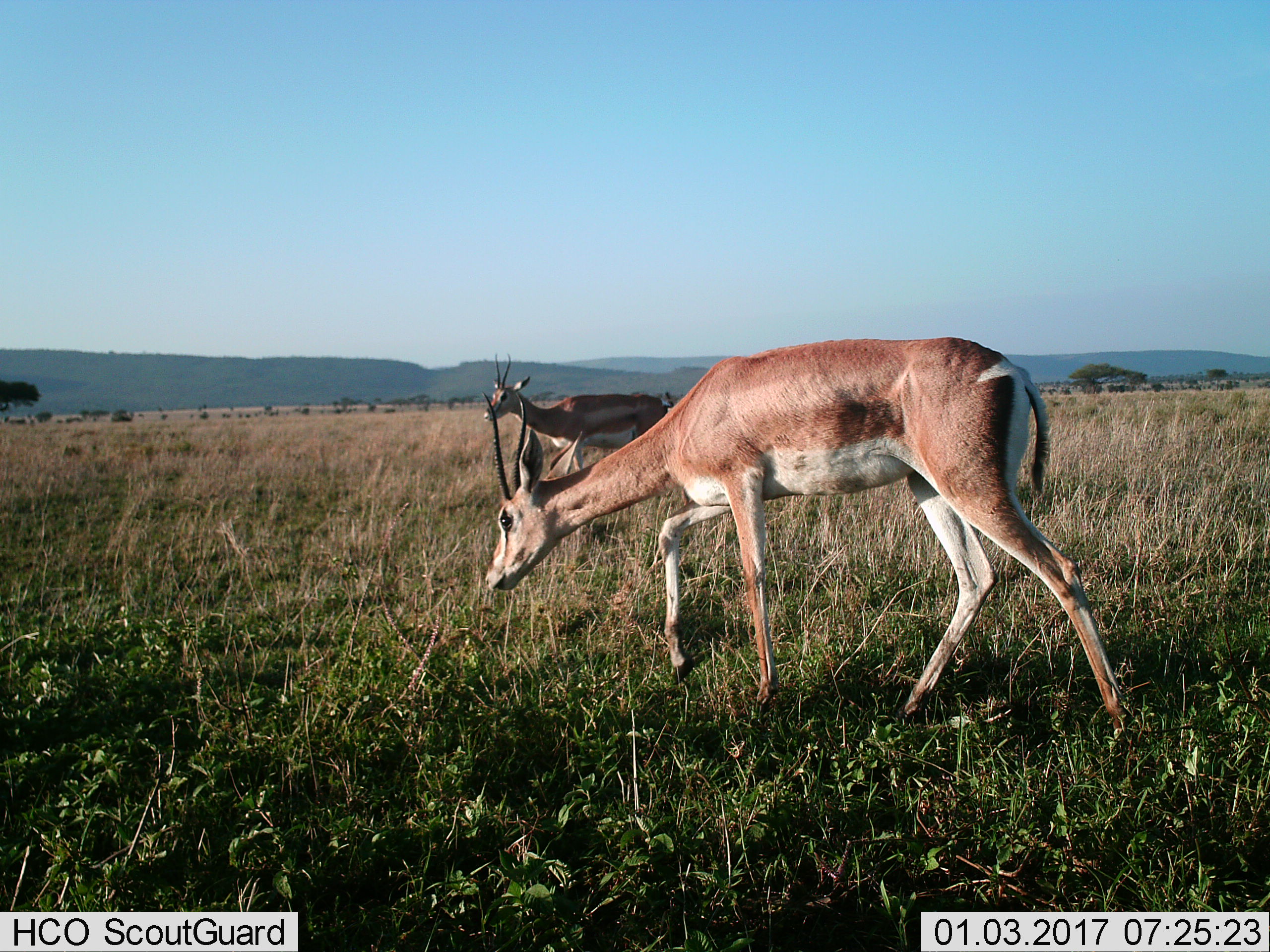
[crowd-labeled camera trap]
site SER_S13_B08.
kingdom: Animalia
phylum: Chordata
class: Mammalia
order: Artiodactyla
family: Bovidae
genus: Nanger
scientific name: Nanger granti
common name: grant's gazelle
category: gazellegrants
Gazellegrants (grant's gazelle) (Nanger granti), count 2. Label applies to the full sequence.